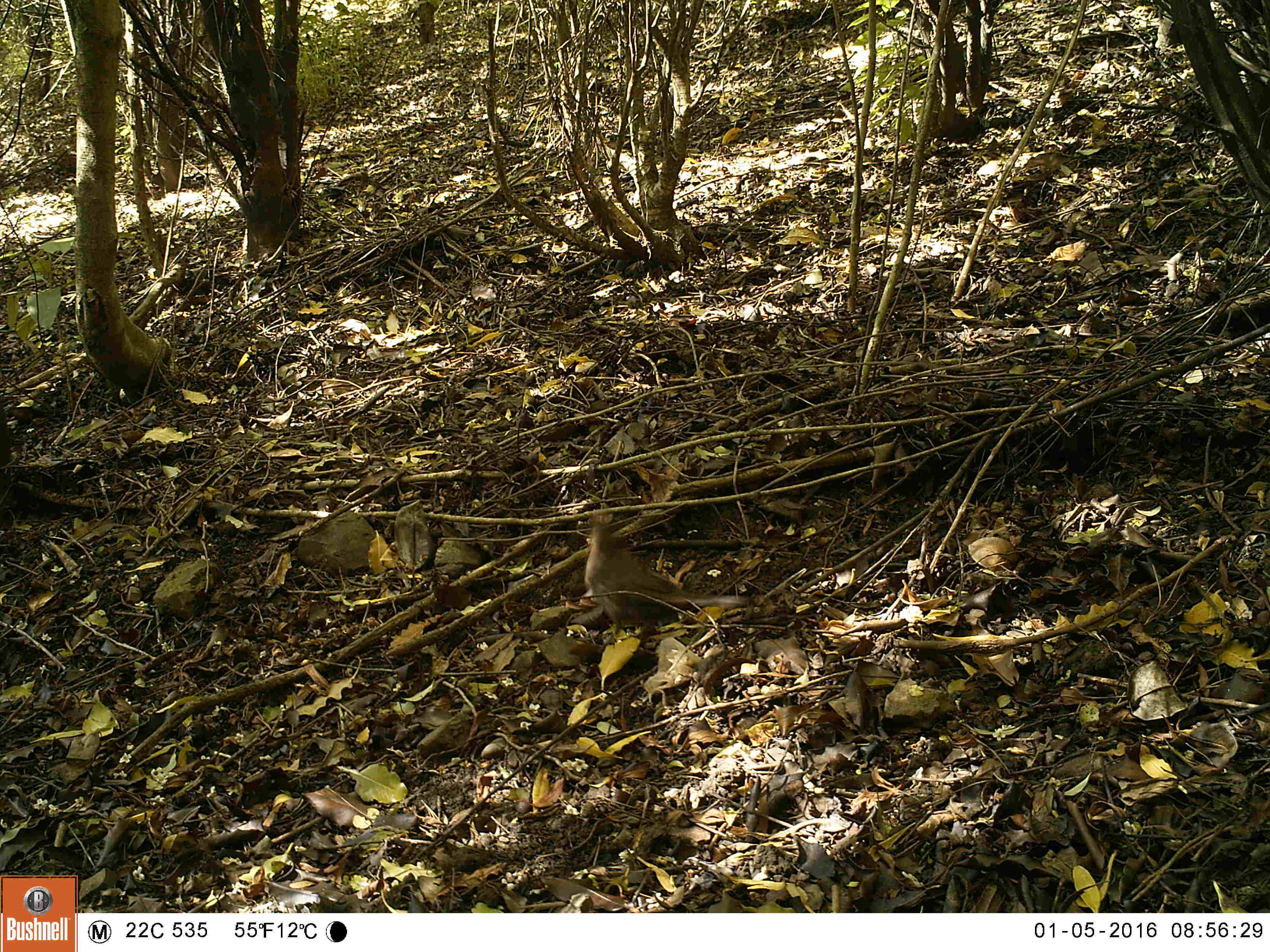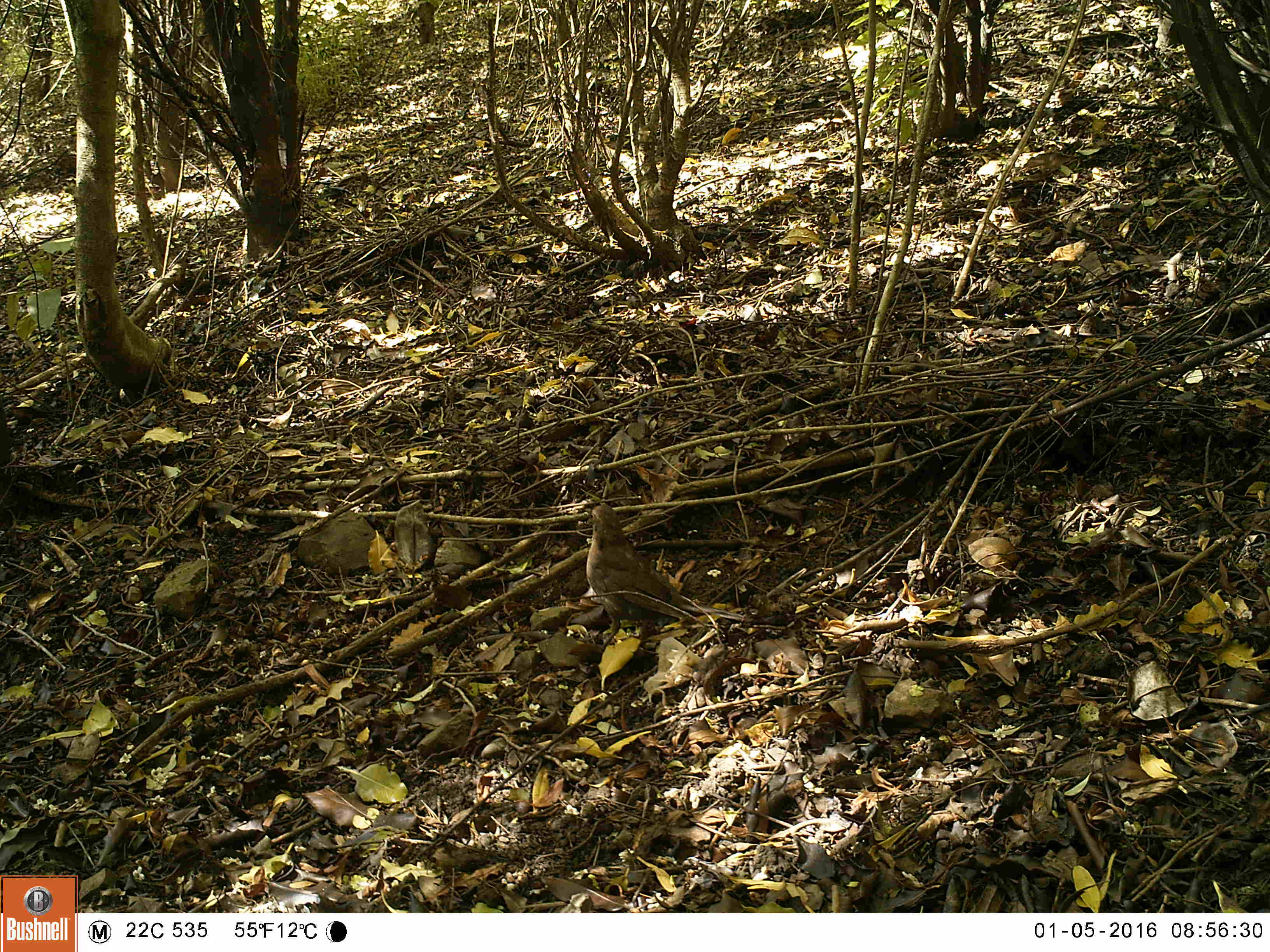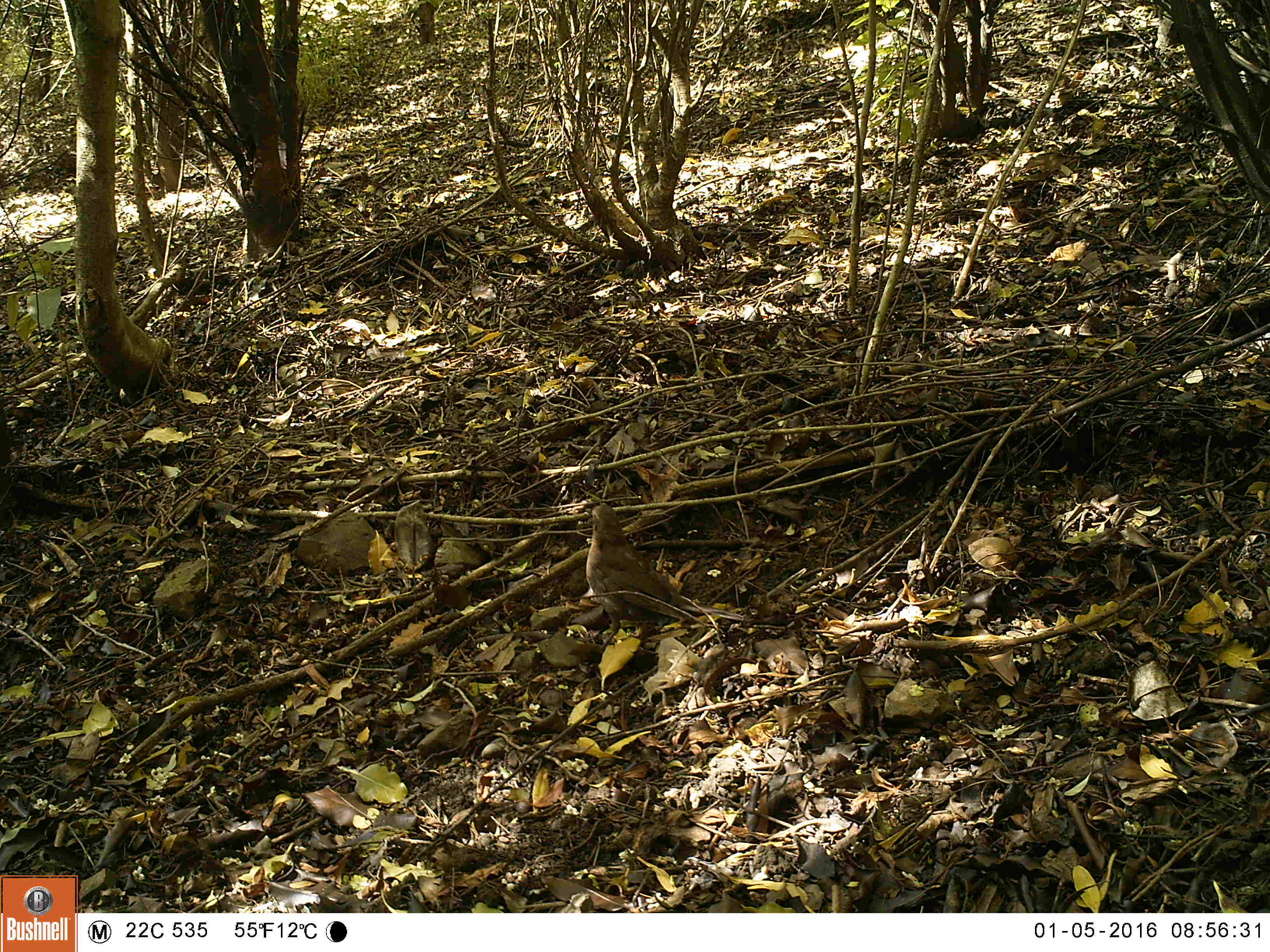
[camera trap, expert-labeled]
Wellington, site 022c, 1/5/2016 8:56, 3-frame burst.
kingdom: Animalia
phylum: Chordata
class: Aves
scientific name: Aves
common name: bird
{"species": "bird (Aves)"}